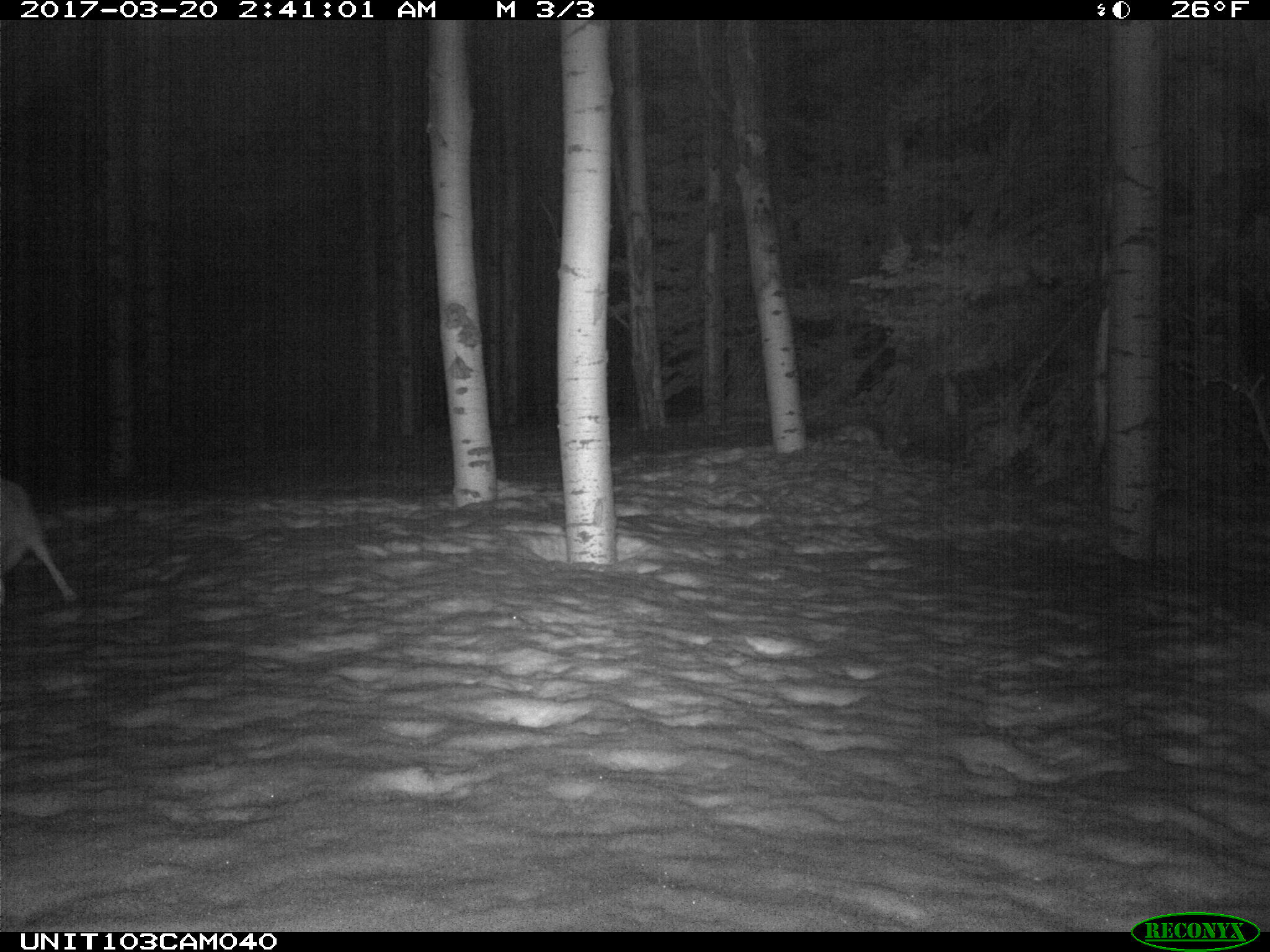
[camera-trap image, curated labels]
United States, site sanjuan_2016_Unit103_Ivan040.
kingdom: Animalia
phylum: Chordata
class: Mammalia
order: Carnivora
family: Canidae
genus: Canis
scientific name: Canis latrans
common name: coyote